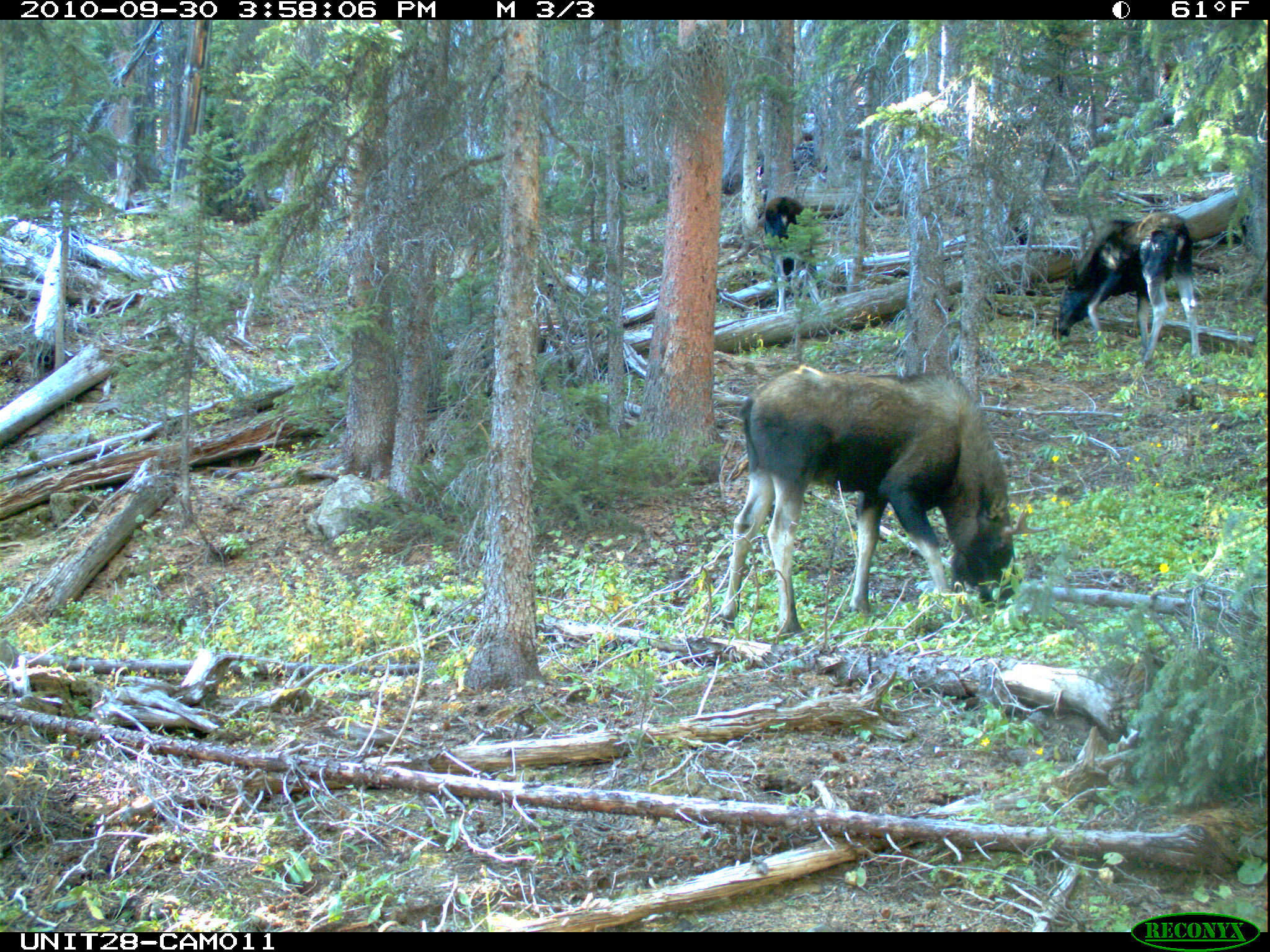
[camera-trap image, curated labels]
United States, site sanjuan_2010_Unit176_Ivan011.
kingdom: Animalia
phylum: Chordata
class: Mammalia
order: Artiodactyla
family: Cervidae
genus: Alces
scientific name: Alces alces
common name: moose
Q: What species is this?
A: Alces alces (moose).